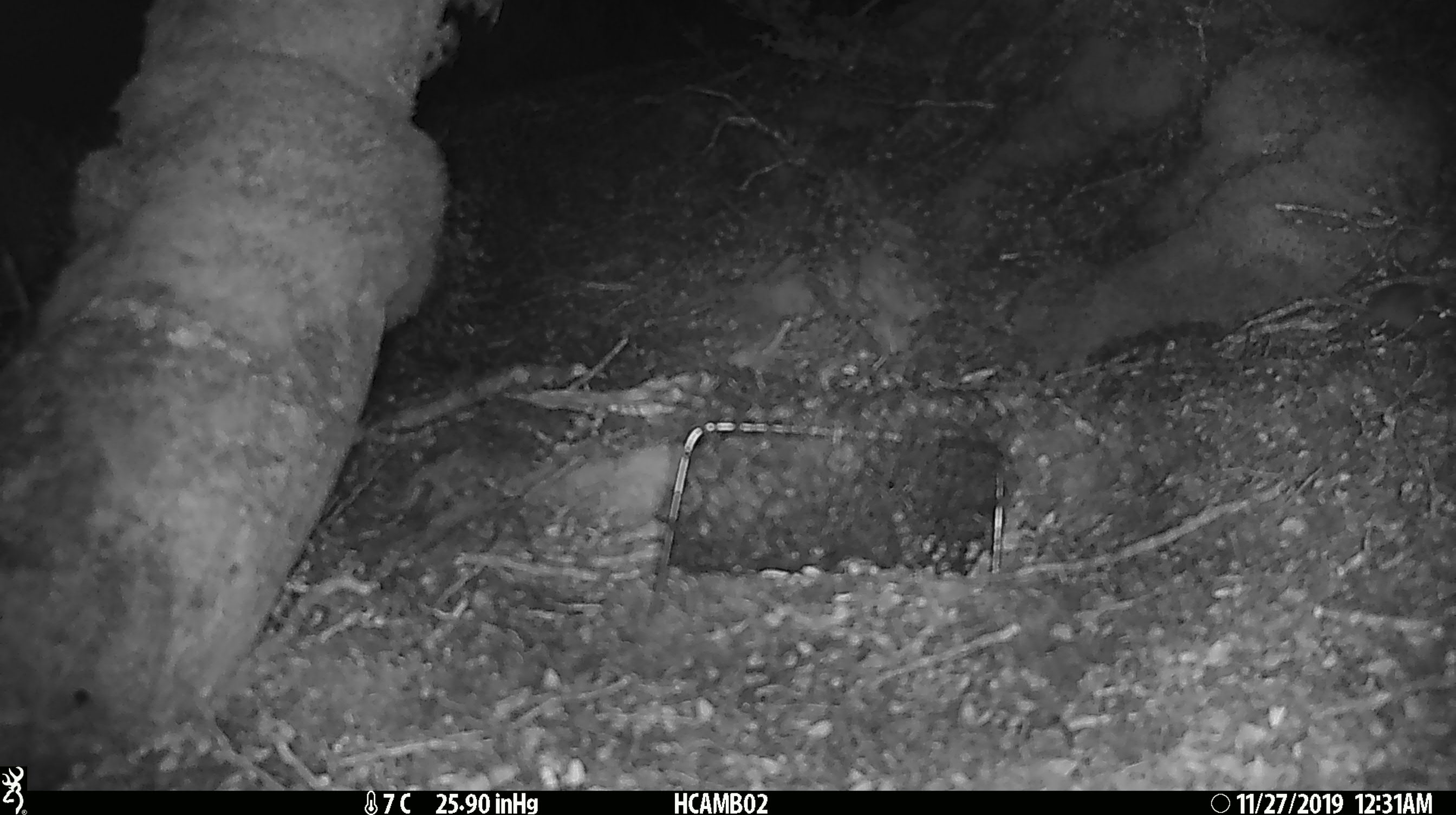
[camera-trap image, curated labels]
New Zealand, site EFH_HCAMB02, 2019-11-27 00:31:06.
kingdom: Animalia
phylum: Chordata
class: Mammalia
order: Rodentia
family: Muridae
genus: Mus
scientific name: Mus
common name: mouse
Mouse (Mus).